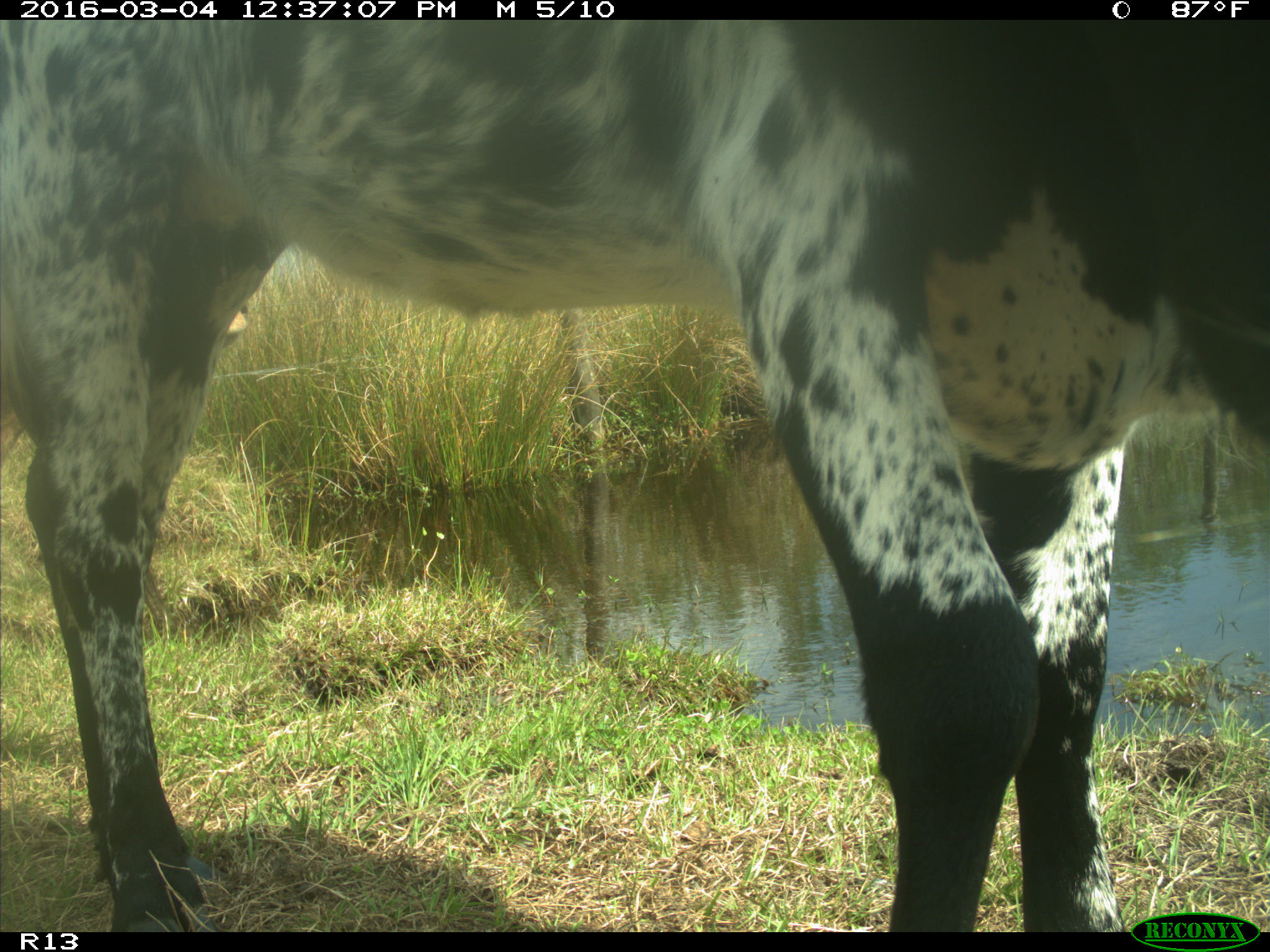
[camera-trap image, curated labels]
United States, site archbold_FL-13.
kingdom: Animalia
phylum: Chordata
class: Mammalia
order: Artiodactyla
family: Bovidae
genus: Bos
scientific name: Bos taurus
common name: domestic cow